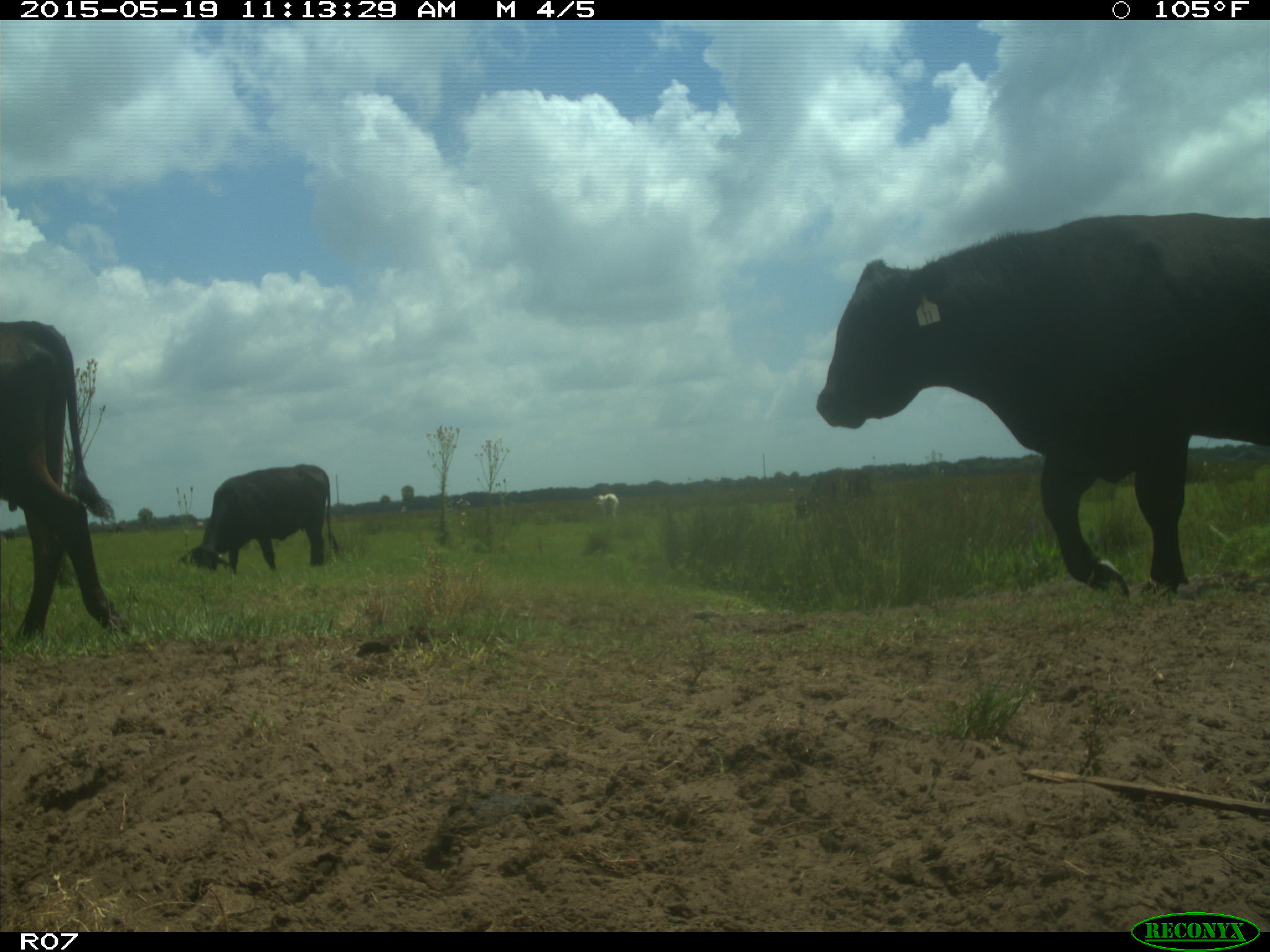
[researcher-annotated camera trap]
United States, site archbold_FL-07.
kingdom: Animalia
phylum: Chordata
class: Mammalia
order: Artiodactyla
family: Bovidae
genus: Bos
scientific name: Bos taurus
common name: domestic cow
Bos taurus (domestic cow).